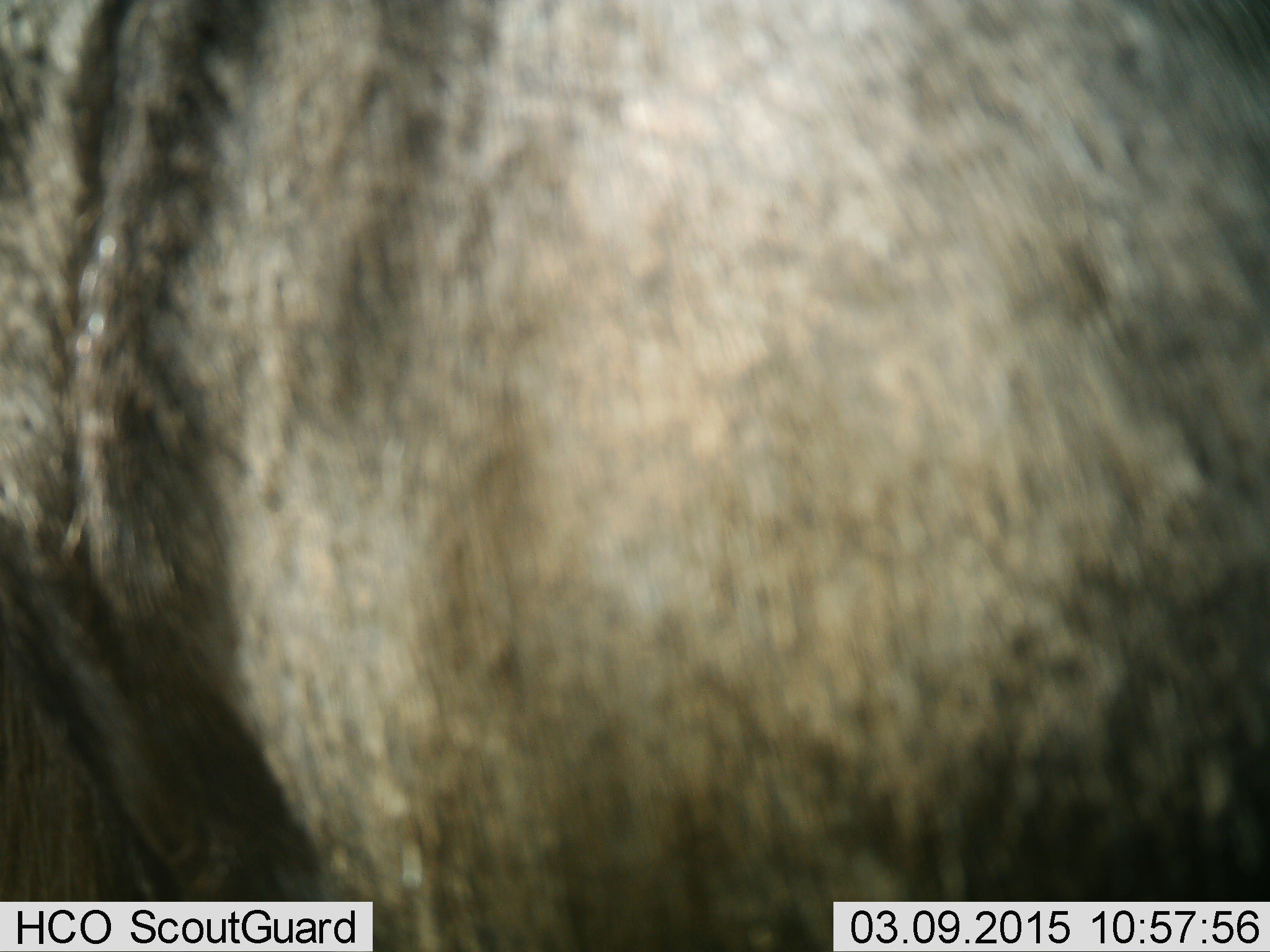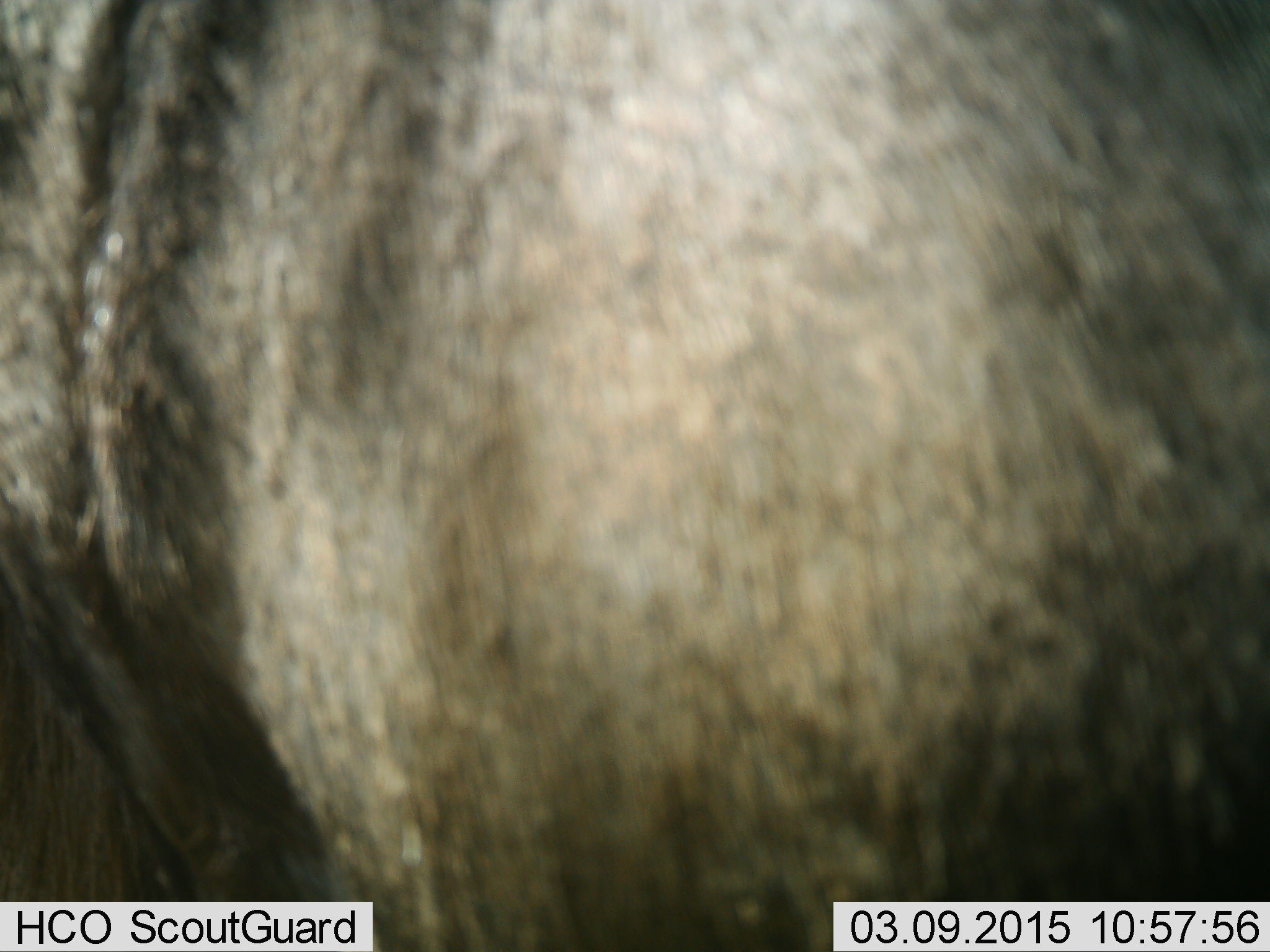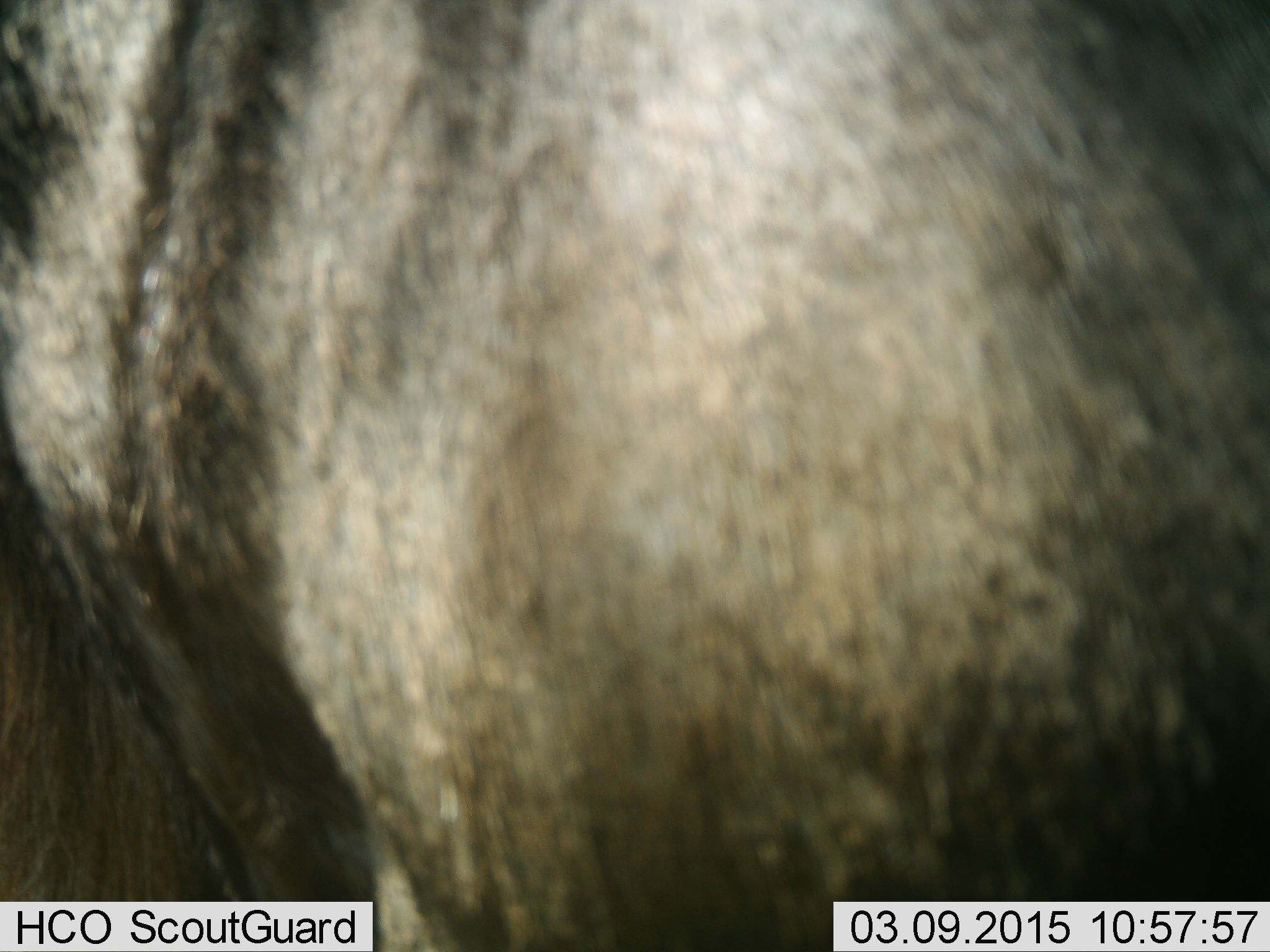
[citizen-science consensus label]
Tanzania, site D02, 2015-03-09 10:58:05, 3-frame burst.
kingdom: Animalia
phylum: Chordata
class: Mammalia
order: Artiodactyla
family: Bovidae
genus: Connochaetes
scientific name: Connochaetes taurinus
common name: blue wildebeest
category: wildebeest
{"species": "wildebeest (blue wildebeest) (Connochaetes taurinus)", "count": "1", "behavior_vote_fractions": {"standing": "100%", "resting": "0%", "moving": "0%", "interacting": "0%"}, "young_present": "0%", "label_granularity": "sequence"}